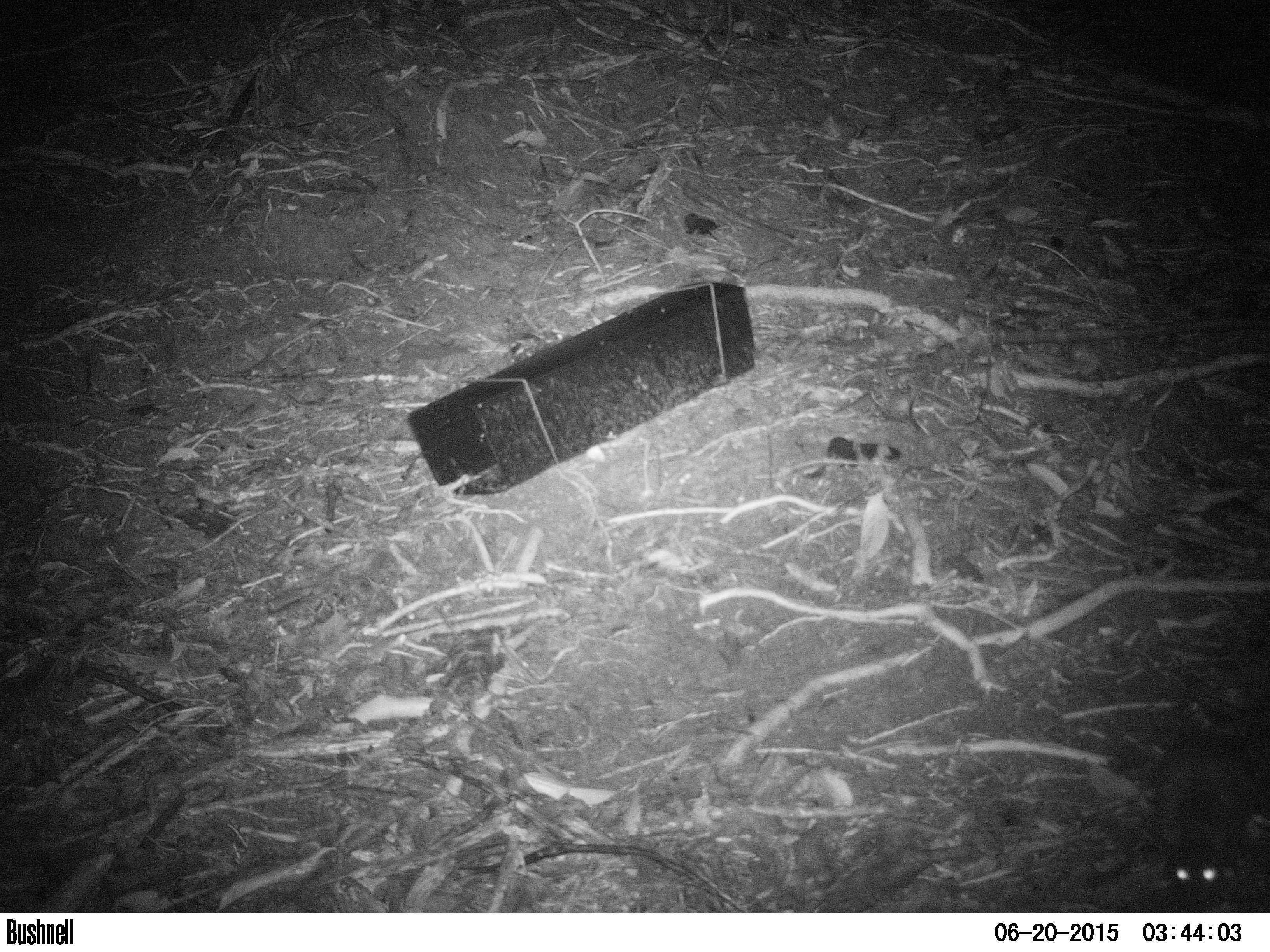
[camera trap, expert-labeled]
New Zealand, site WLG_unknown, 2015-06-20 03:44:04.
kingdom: Animalia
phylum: Chordata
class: Mammalia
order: Rodentia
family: Muridae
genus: Rattus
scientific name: Rattus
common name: rat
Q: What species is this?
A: Rat (Rattus).